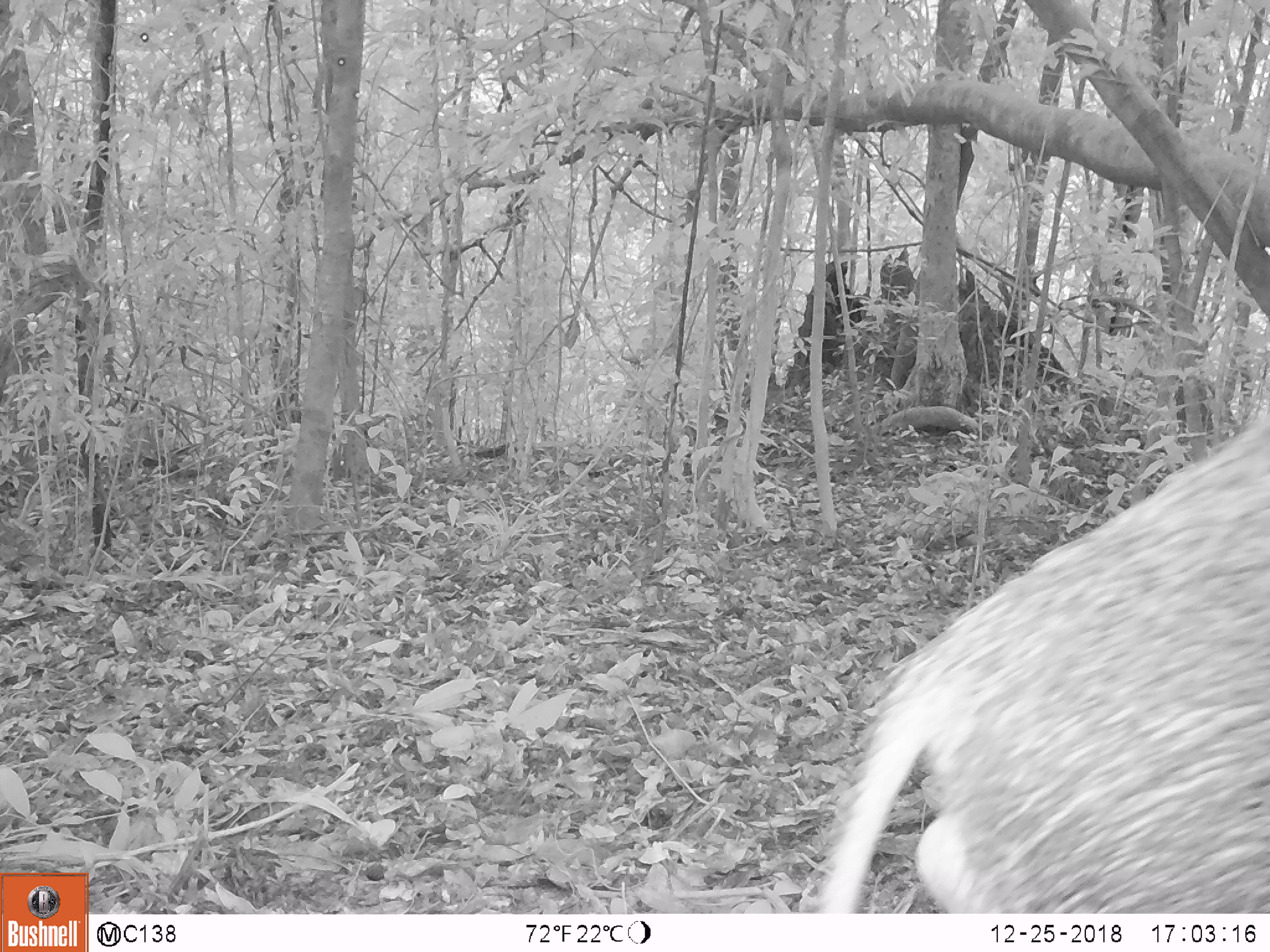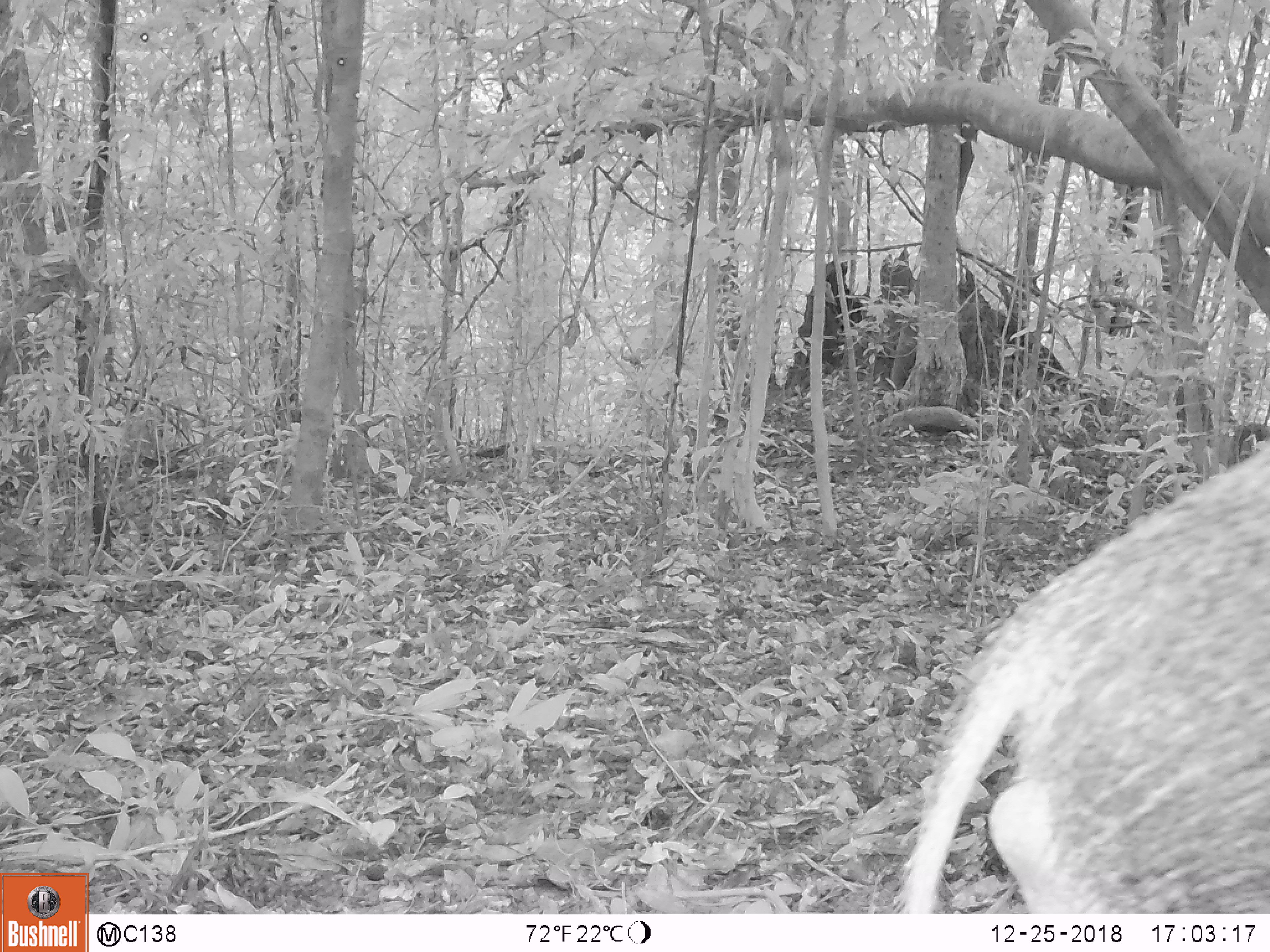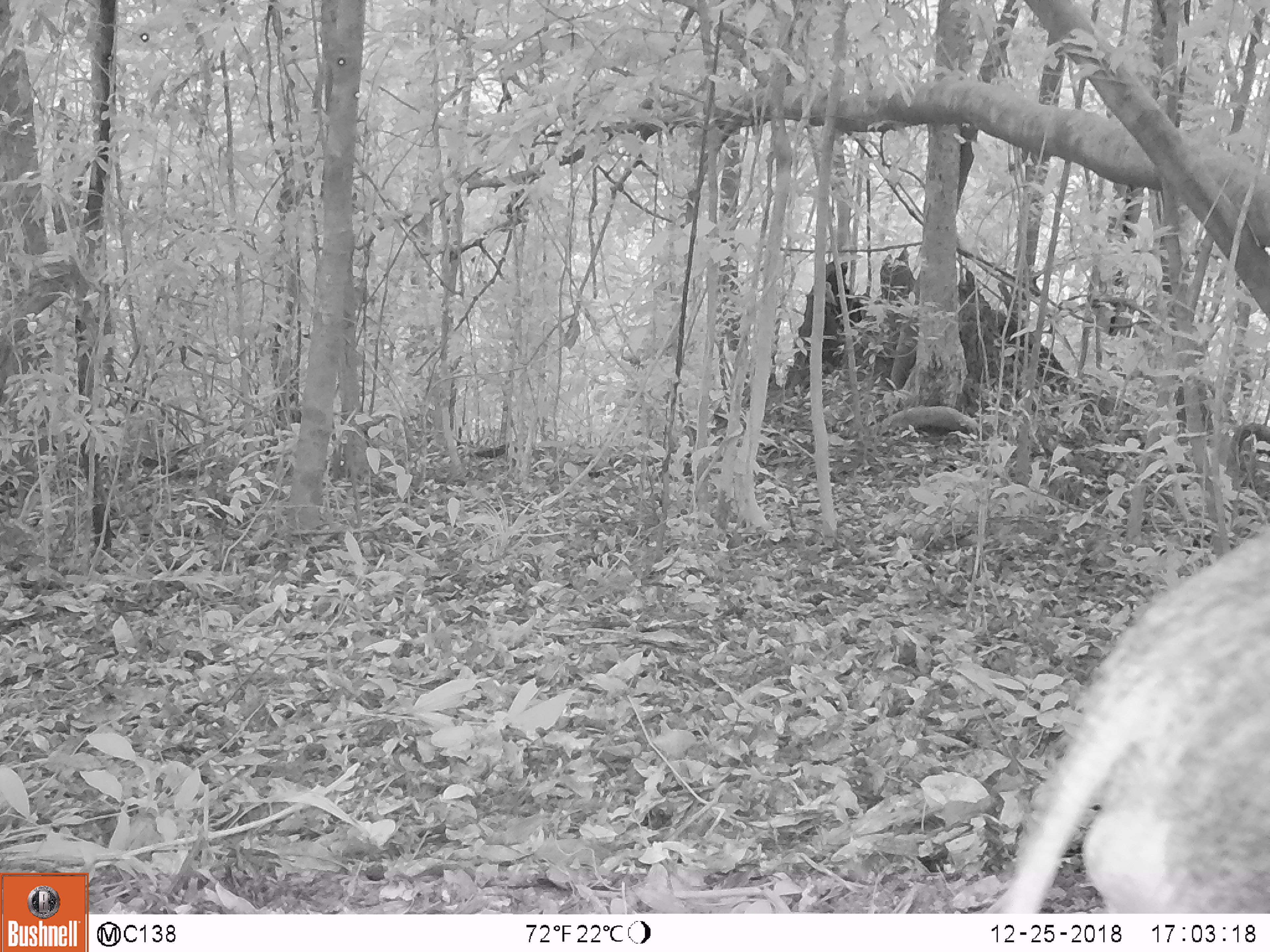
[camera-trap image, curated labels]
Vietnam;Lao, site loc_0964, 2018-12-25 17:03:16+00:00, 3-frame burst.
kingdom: Animalia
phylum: Chordata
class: Mammalia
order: Artiodactyla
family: Suidae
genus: Sus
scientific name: Sus scrofa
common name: eurasian wild pig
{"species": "eurasian wild pig (Sus scrofa)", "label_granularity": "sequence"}